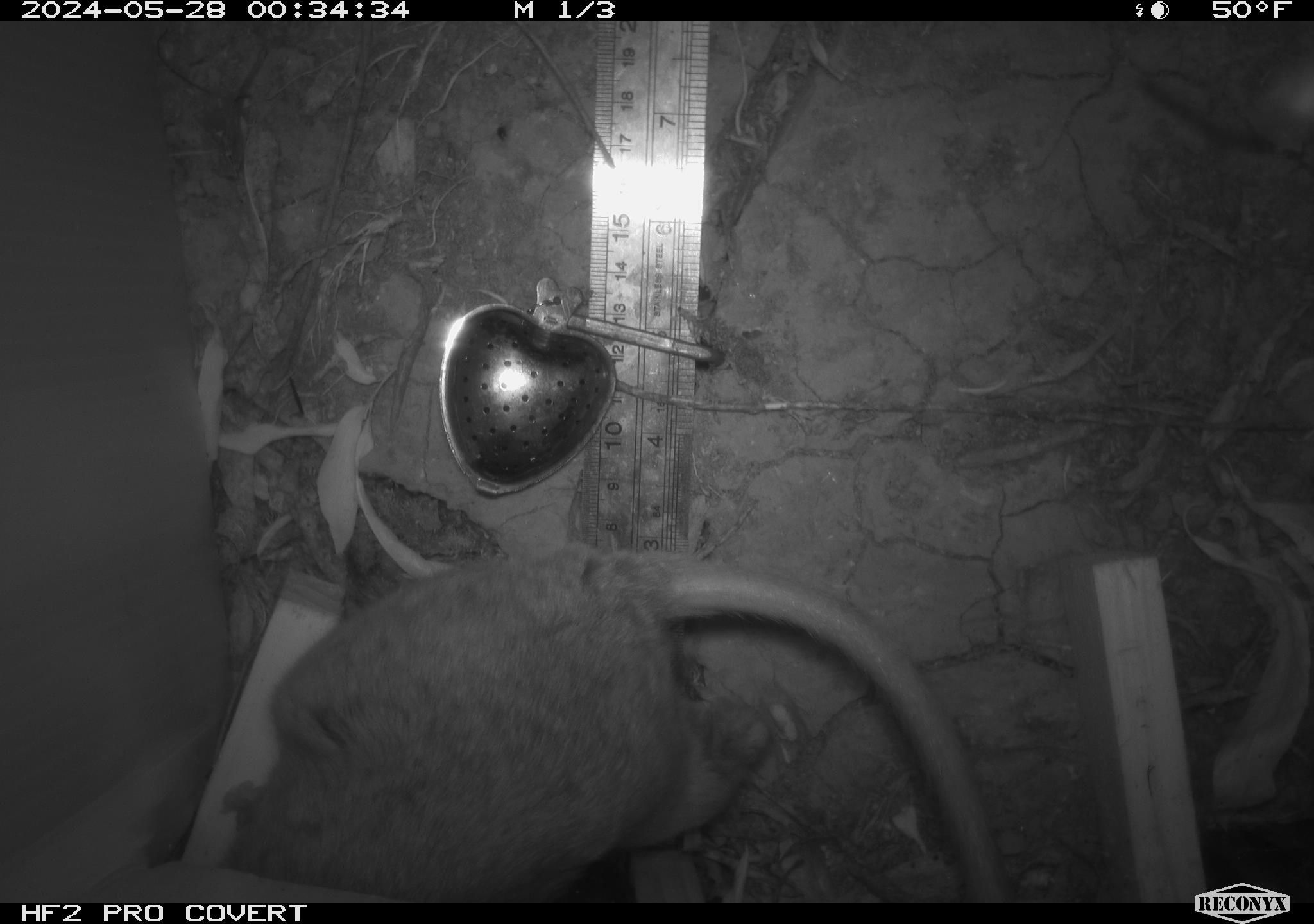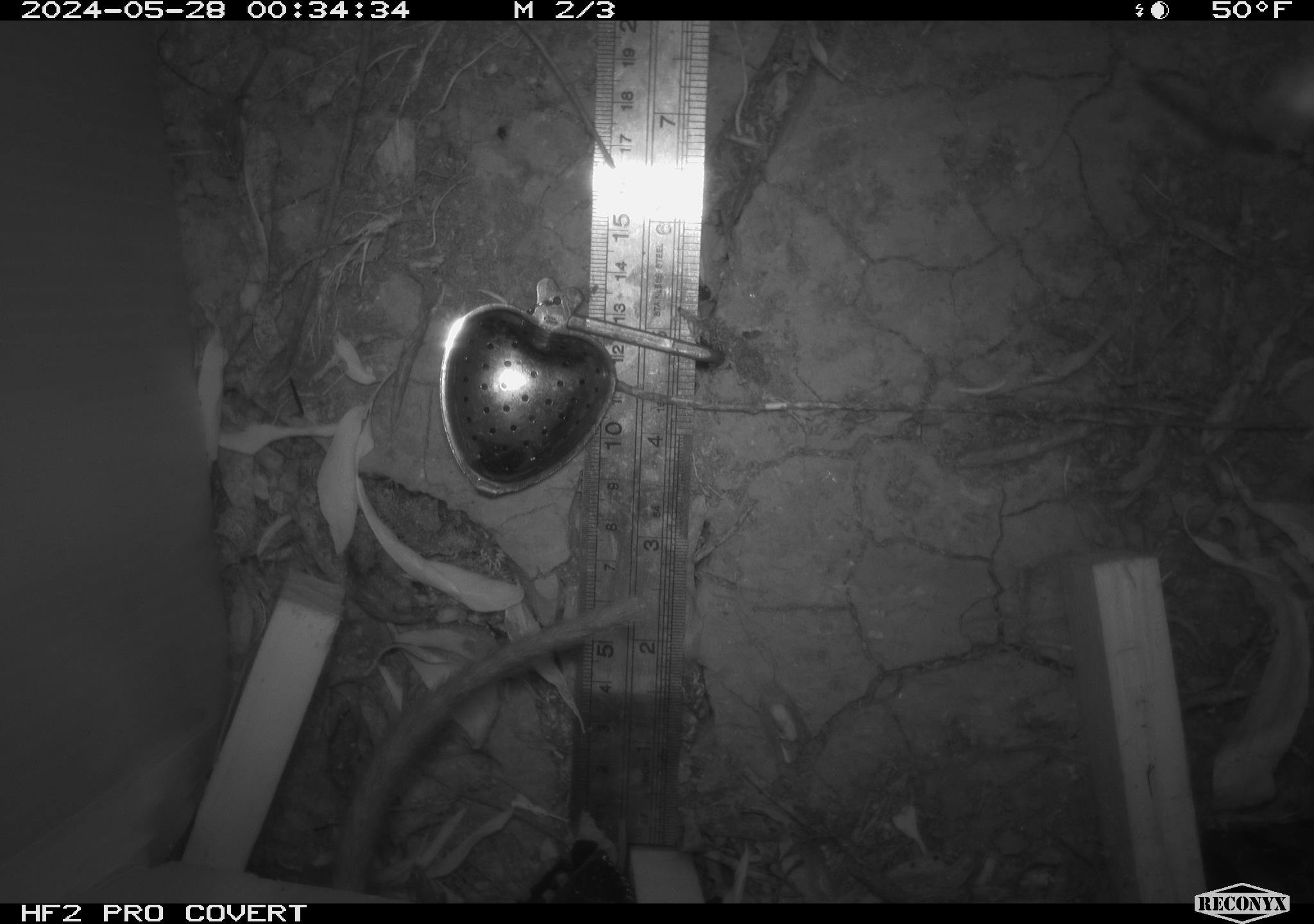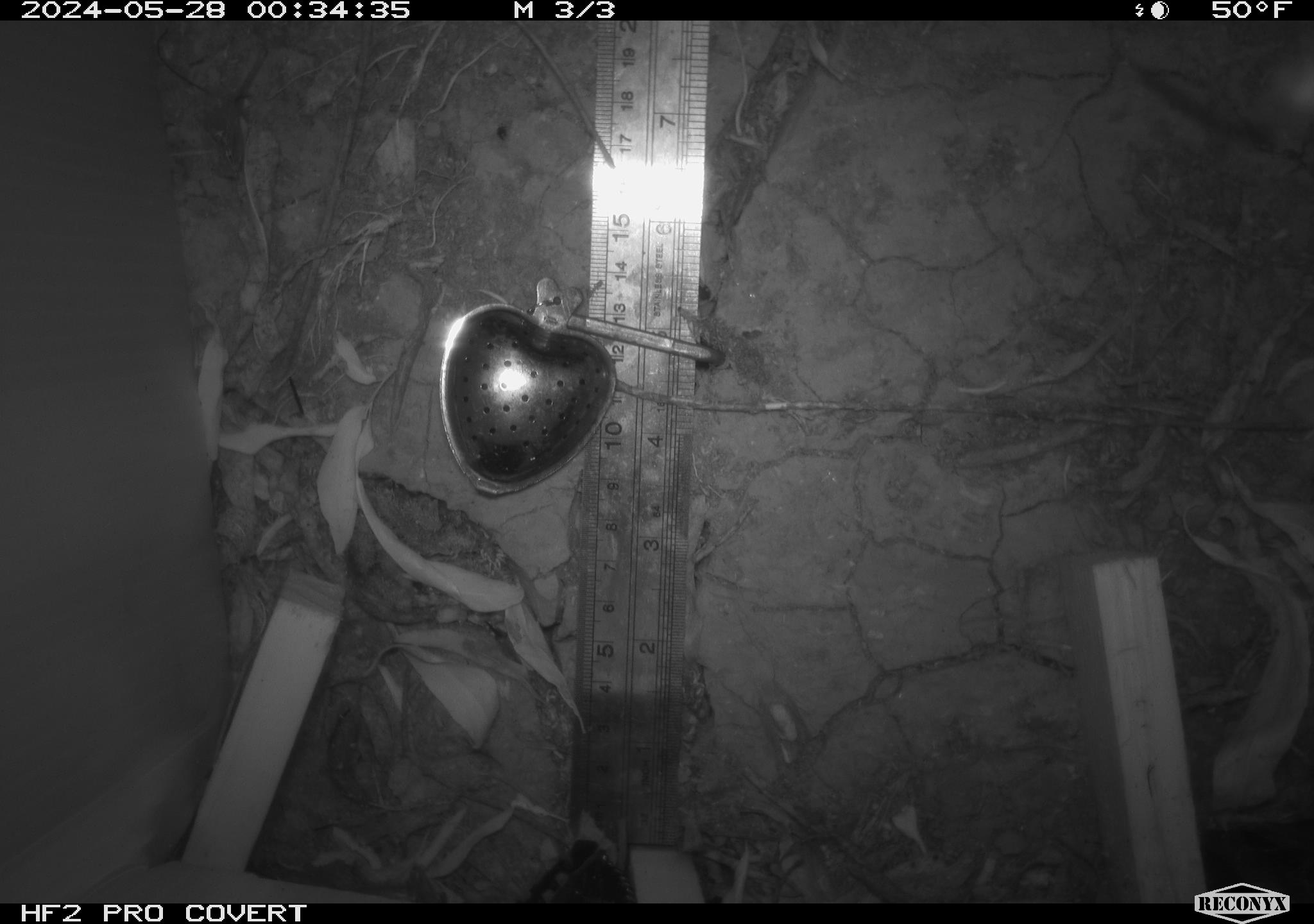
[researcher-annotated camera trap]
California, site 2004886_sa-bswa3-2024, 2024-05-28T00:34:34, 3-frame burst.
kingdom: Animalia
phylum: Chordata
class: Mammalia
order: Rodentia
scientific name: Rodentia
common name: woodrat or rat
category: woodrat or rat species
Woodrat or rat species (woodrat or rat) (Rodentia).